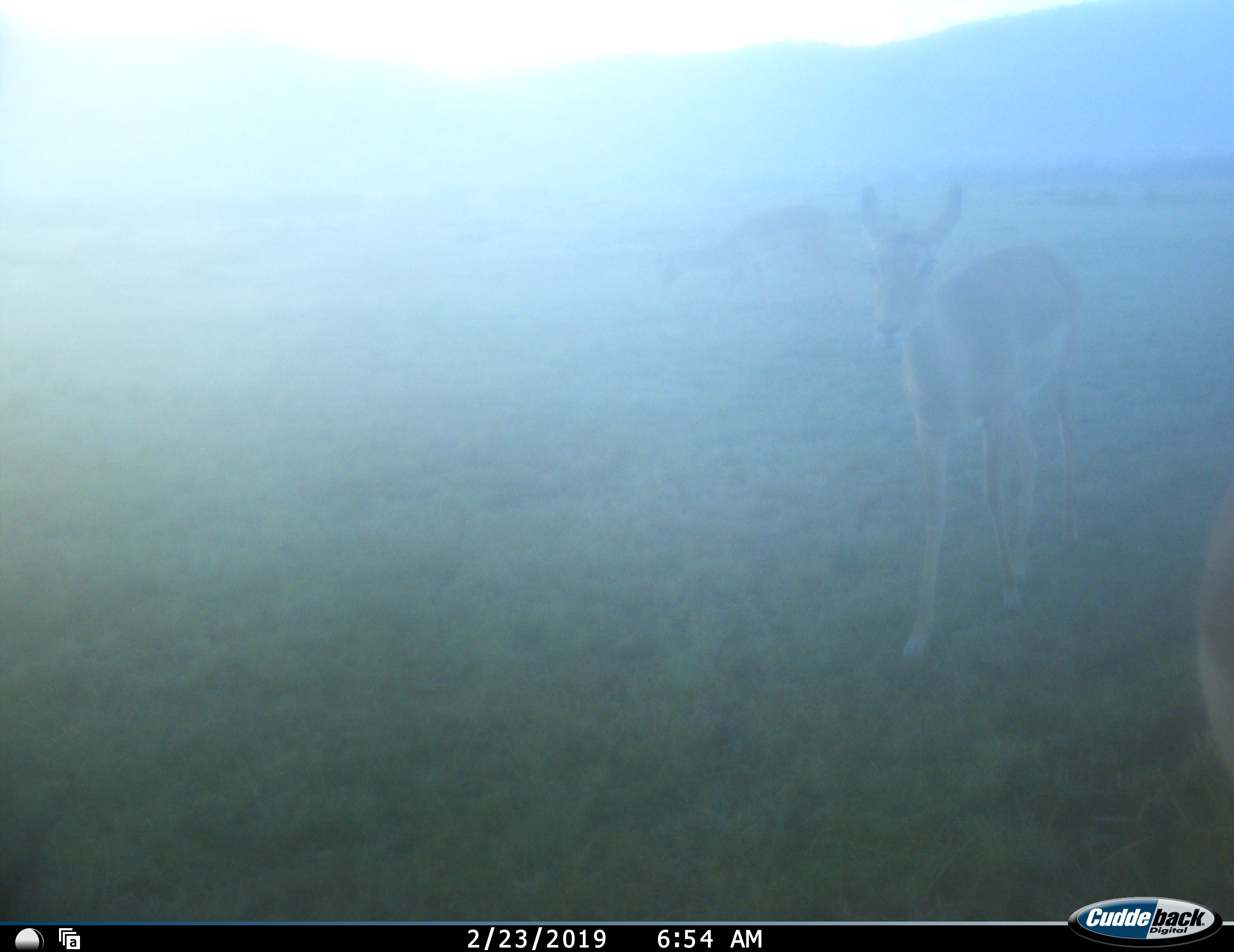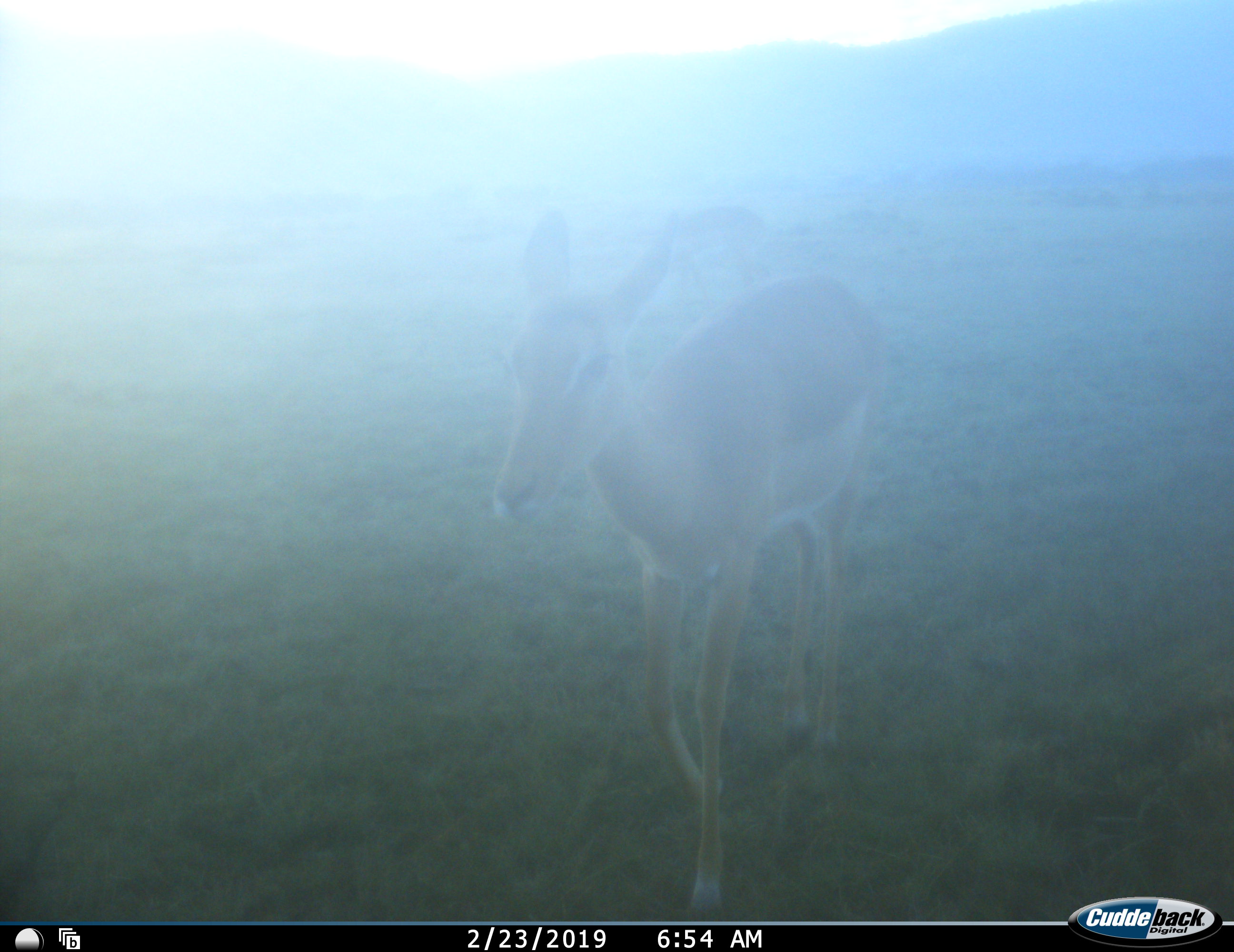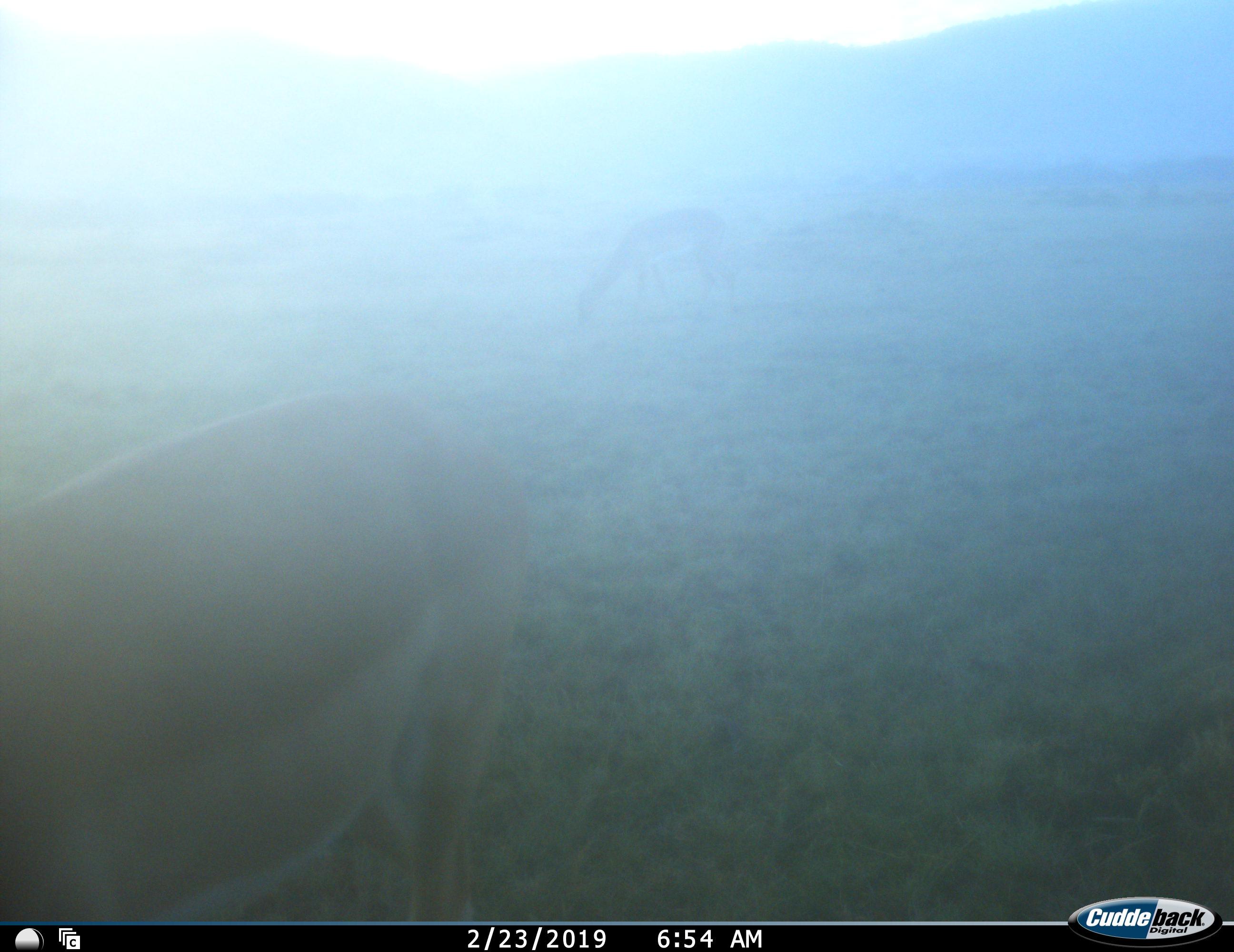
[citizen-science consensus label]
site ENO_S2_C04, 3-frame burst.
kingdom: Animalia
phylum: Chordata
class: Mammalia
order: Artiodactyla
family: Bovidae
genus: Aepyceros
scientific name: Aepyceros melampus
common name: impala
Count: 3.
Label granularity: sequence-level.